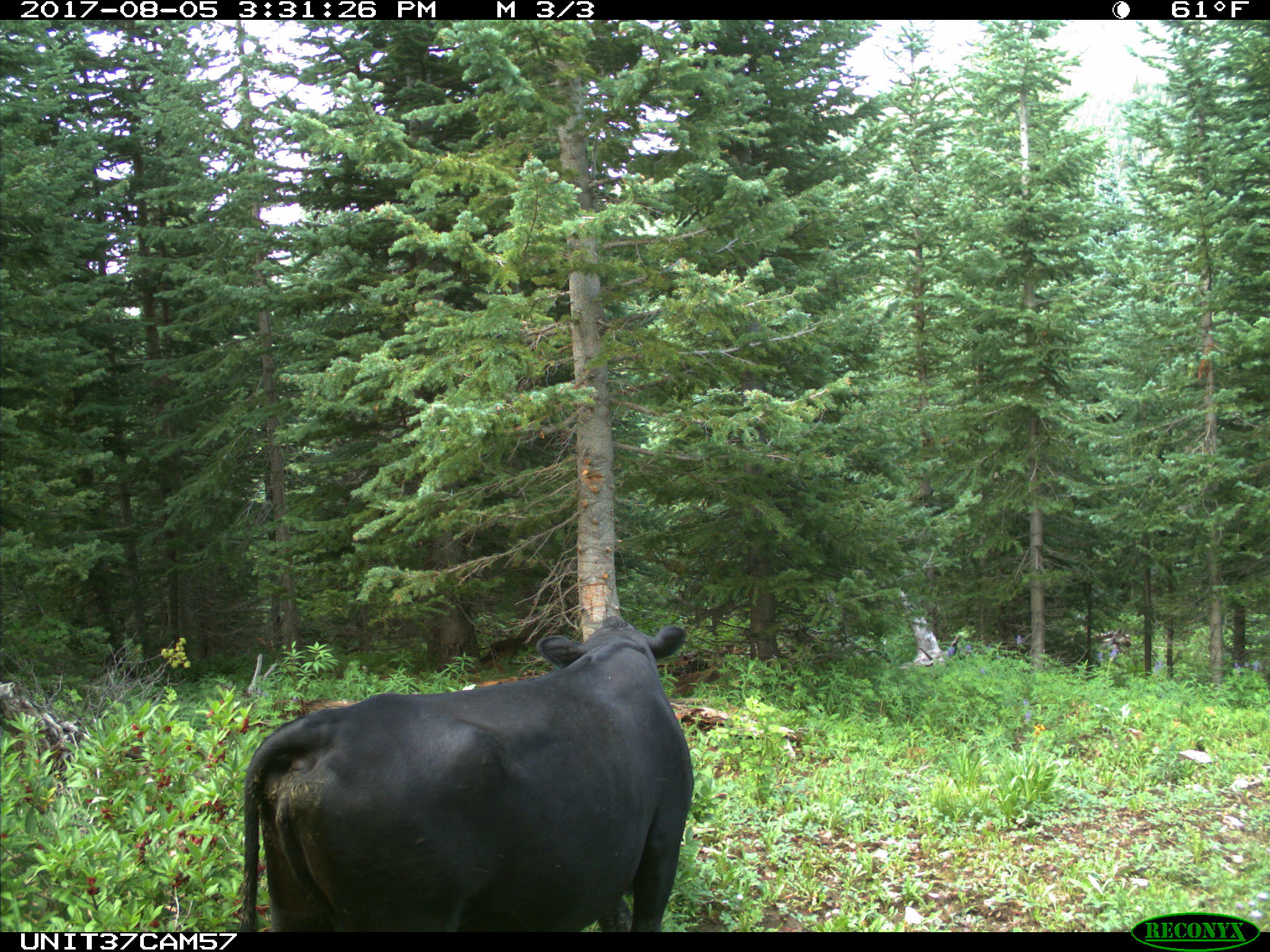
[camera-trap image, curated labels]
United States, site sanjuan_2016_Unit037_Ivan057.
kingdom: Animalia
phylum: Chordata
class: Mammalia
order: Artiodactyla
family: Bovidae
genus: Bos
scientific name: Bos taurus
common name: domestic cow